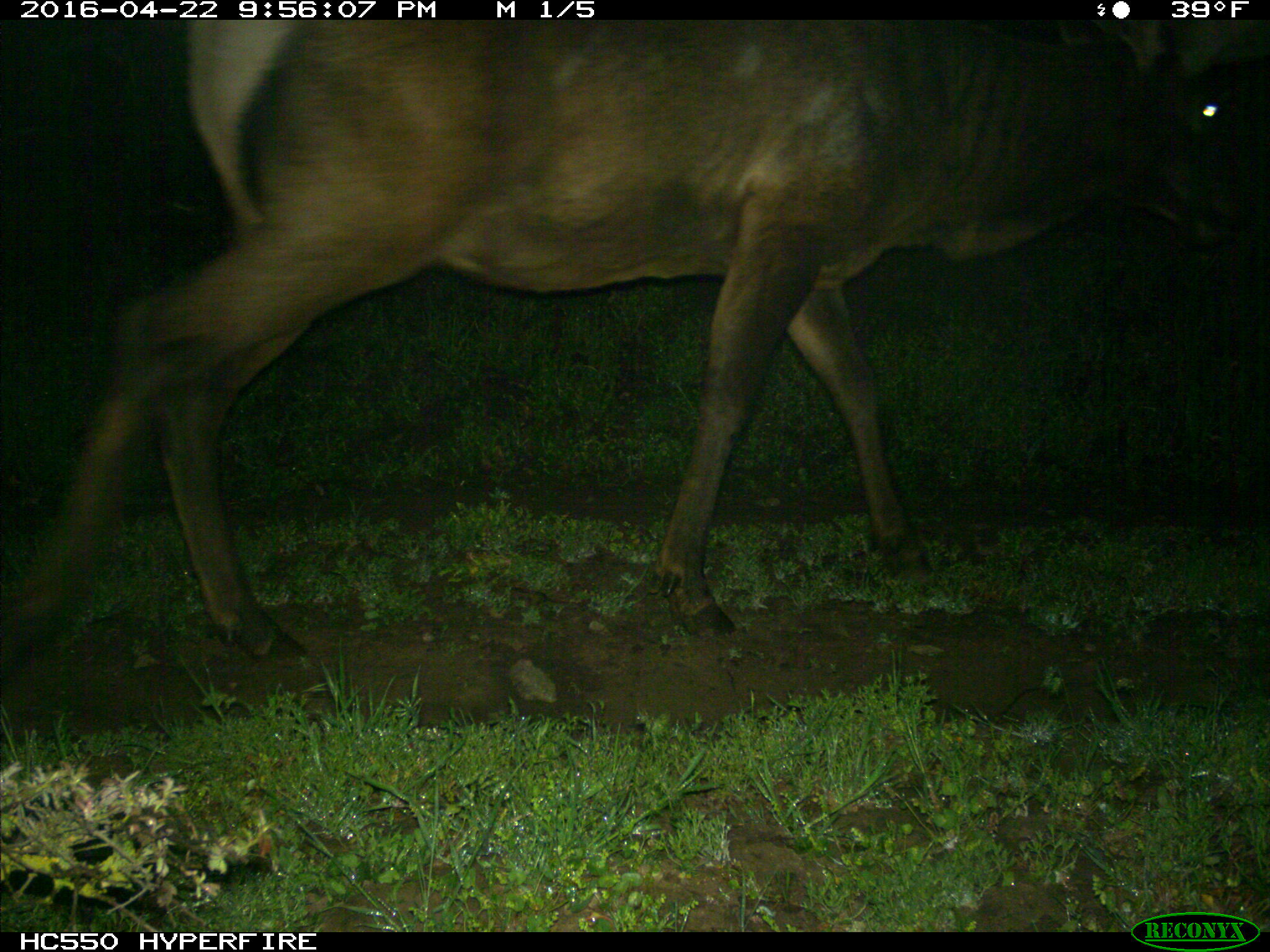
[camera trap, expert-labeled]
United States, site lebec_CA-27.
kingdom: Animalia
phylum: Chordata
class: Mammalia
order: Artiodactyla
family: Cervidae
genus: Cervus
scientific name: Cervus canadensis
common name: elk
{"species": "Cervus canadensis (elk)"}